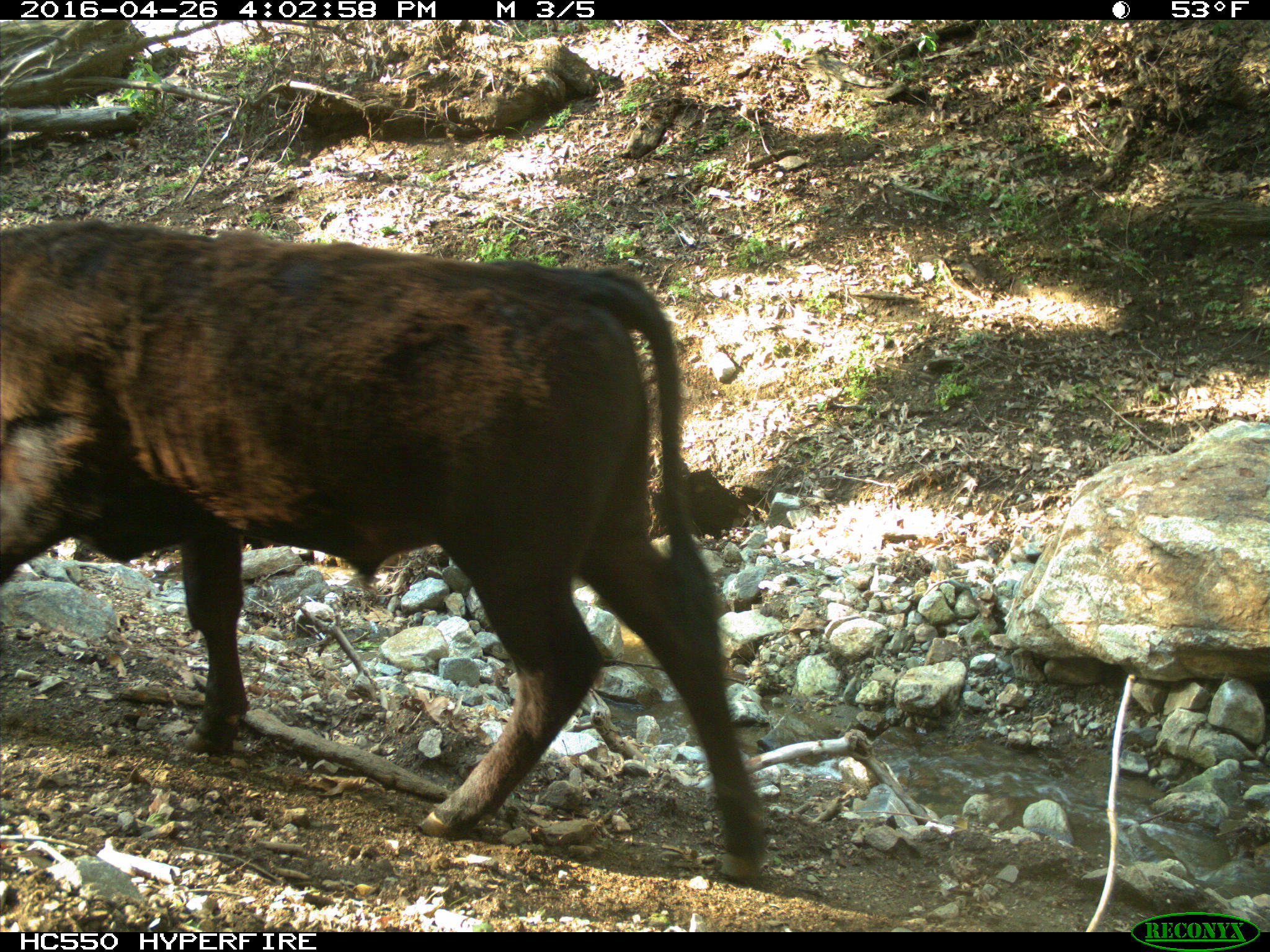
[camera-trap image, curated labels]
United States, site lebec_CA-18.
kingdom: Animalia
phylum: Chordata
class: Mammalia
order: Artiodactyla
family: Bovidae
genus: Bos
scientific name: Bos taurus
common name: domestic cow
Bos taurus (domestic cow).